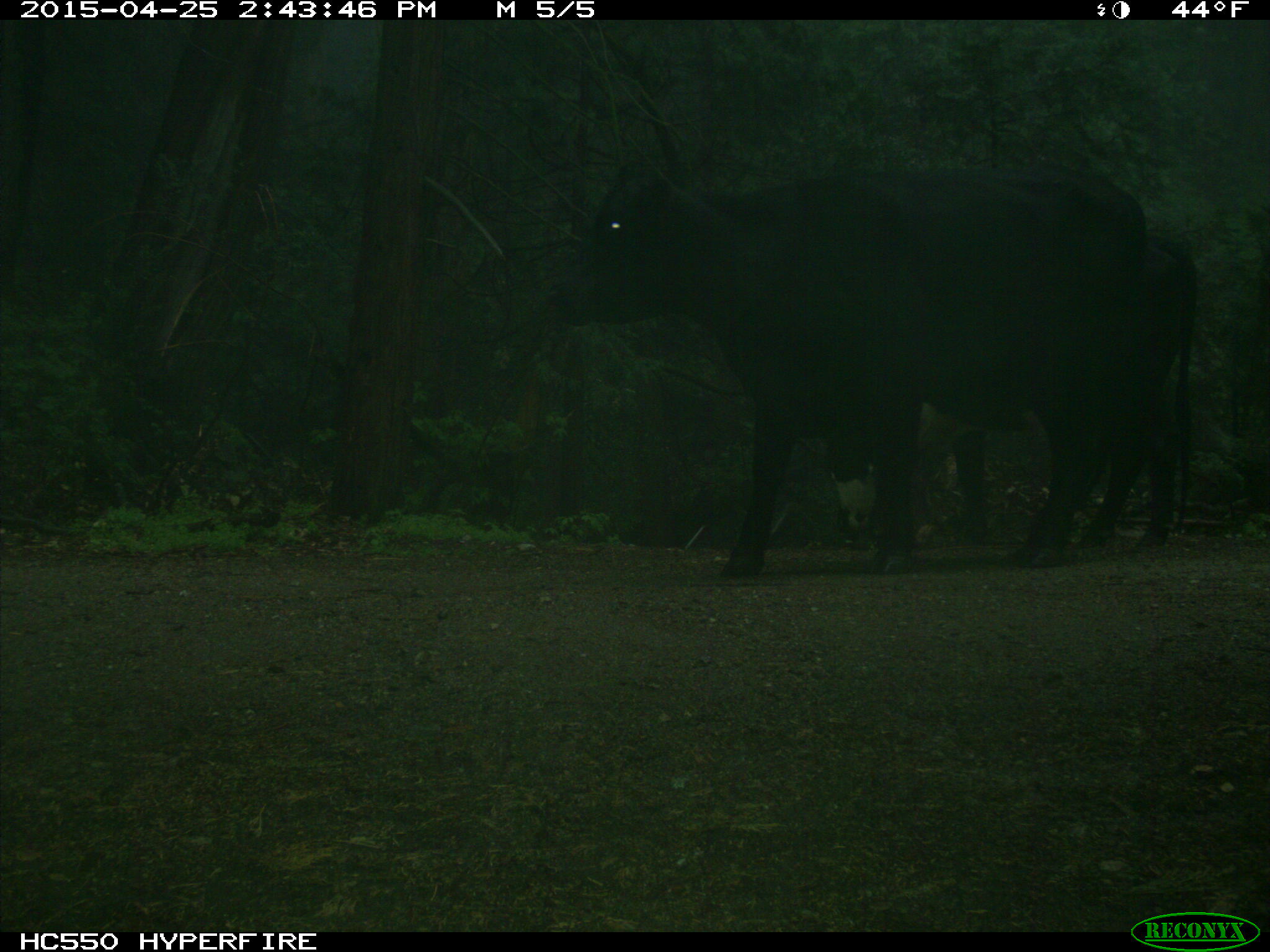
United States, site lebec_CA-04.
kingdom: Animalia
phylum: Chordata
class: Mammalia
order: Artiodactyla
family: Bovidae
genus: Bos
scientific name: Bos taurus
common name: domestic cow